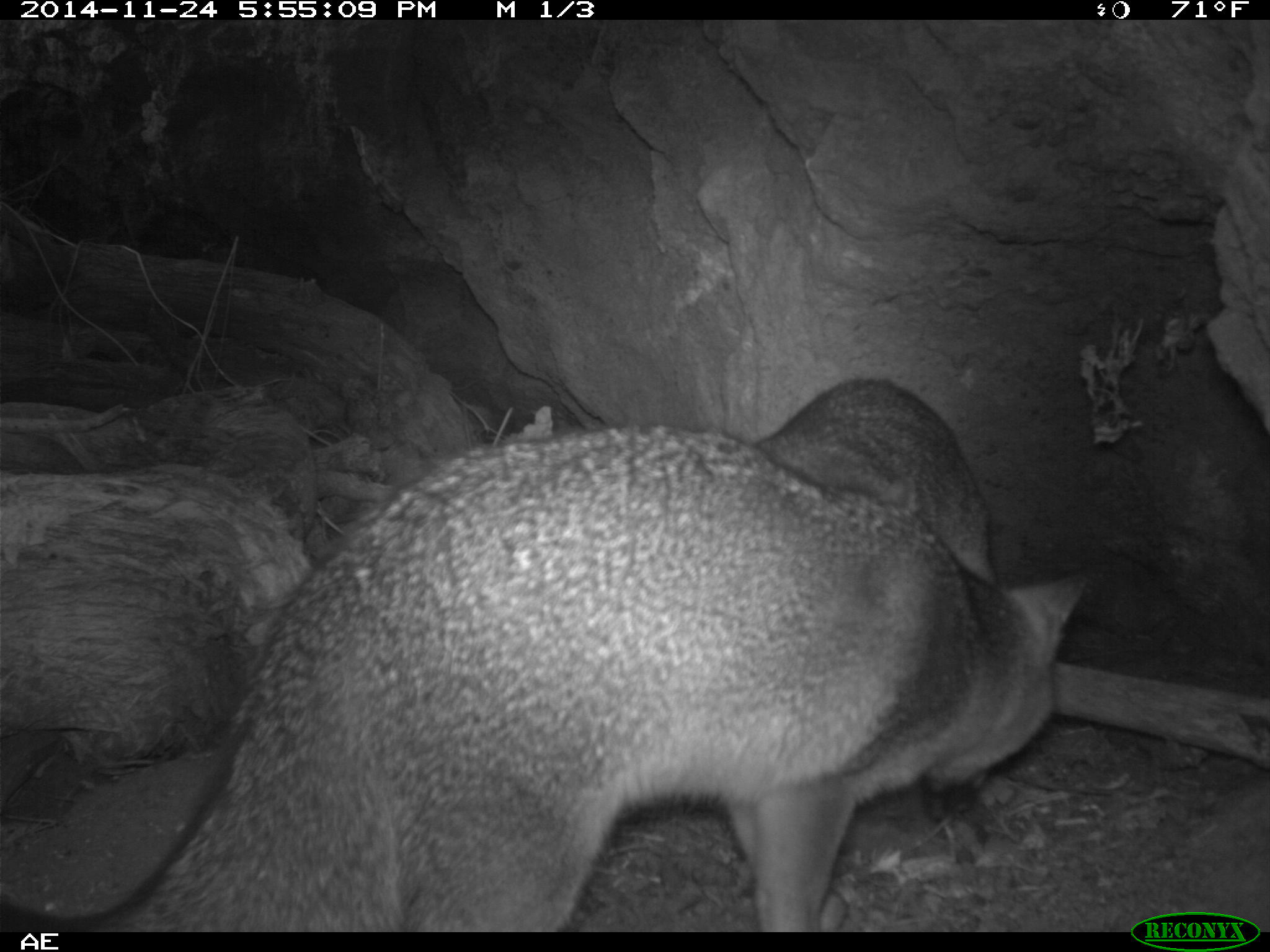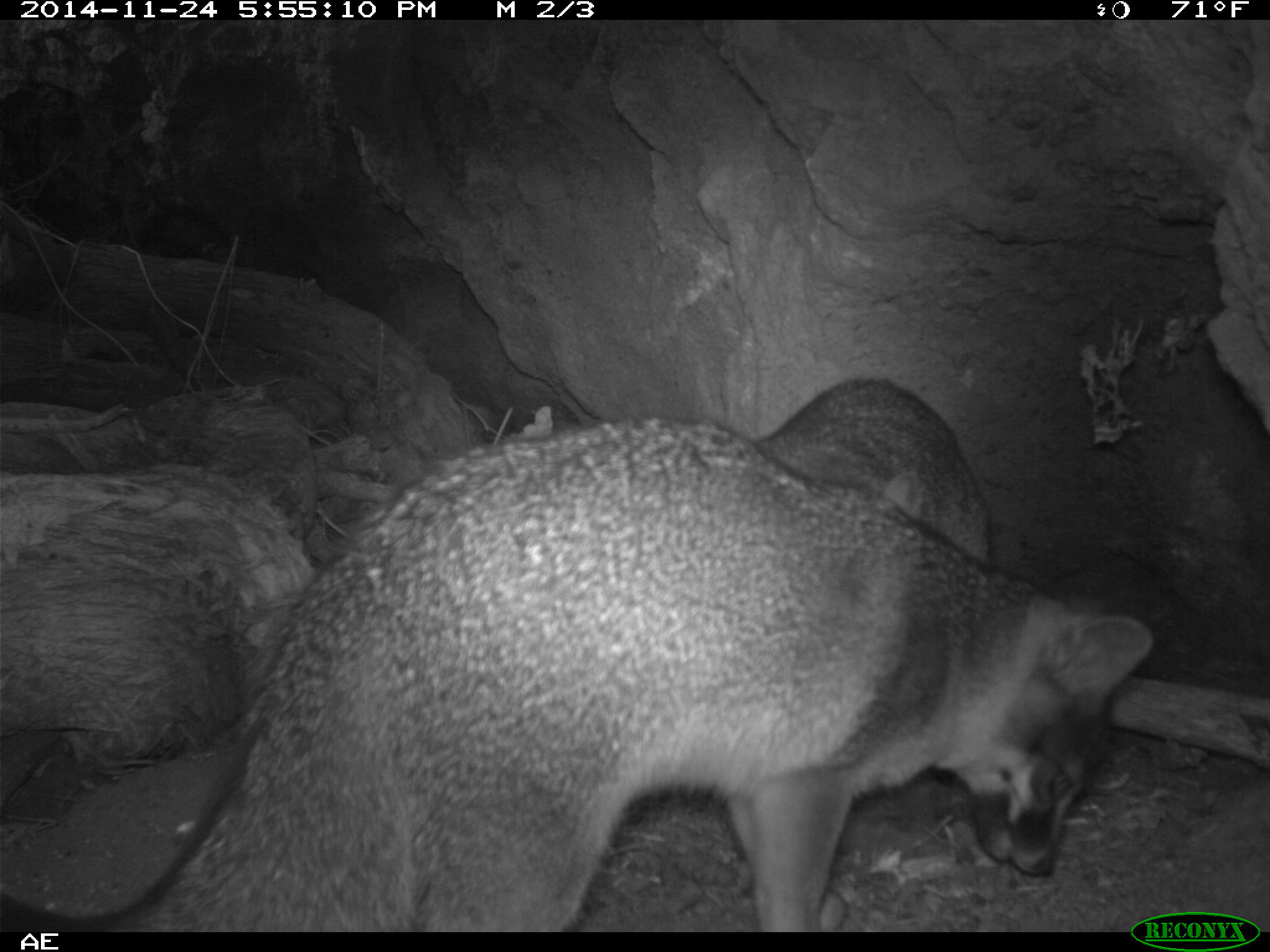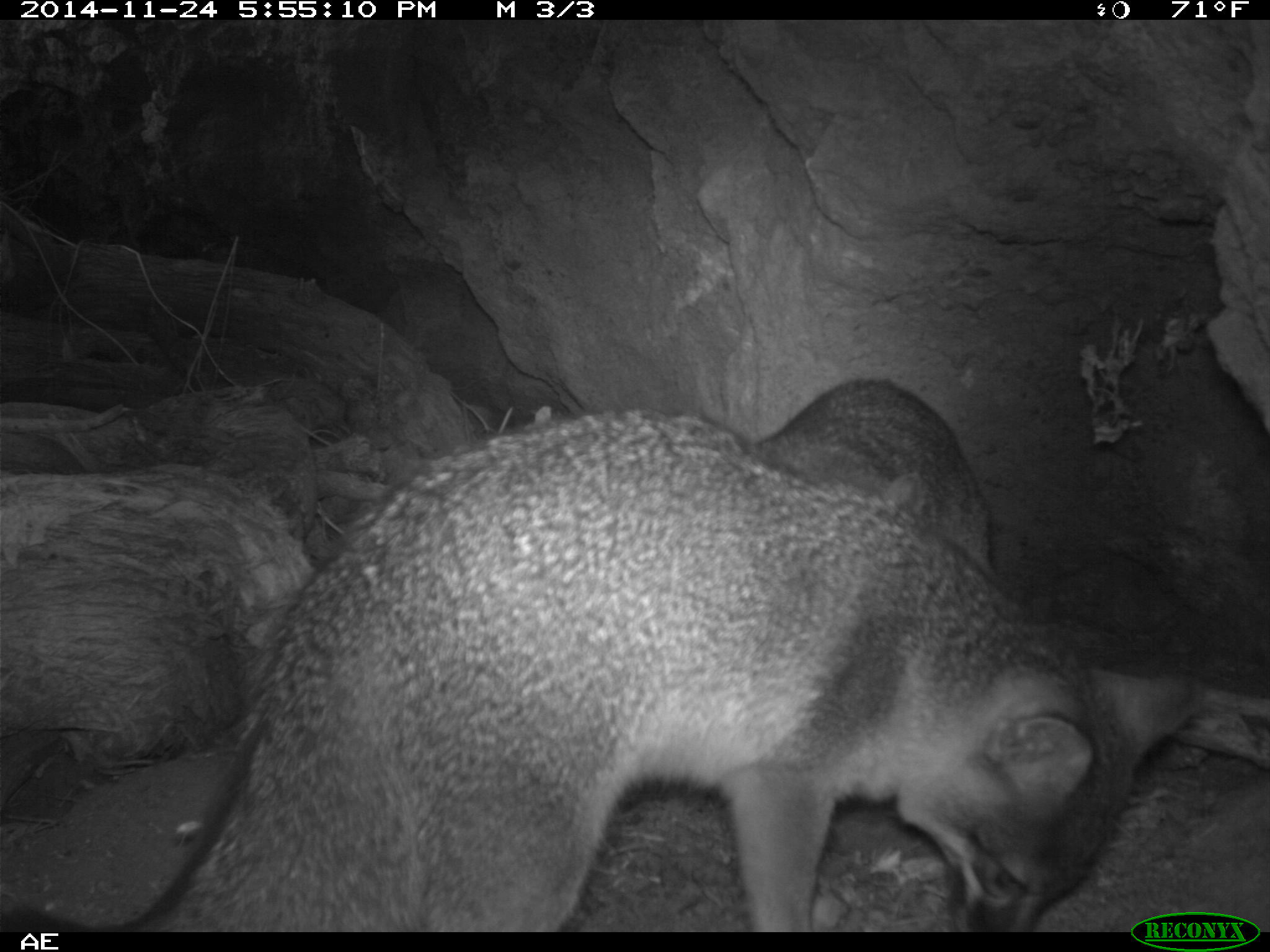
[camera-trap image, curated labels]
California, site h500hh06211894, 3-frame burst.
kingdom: Animalia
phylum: Chordata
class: Mammalia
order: Carnivora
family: Canidae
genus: Urocyon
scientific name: Urocyon littoralis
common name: island fox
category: fox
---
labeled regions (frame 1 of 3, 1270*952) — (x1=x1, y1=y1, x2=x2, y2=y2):
fox: (x1=0, y1=421, x2=1089, y2=932); (x1=756, y1=376, x2=998, y2=586)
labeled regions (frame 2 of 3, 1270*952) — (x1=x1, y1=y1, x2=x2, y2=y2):
fox: (x1=0, y1=414, x2=1152, y2=932); (x1=750, y1=377, x2=993, y2=569)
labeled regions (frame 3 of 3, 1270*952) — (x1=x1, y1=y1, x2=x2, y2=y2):
fox: (x1=0, y1=410, x2=1204, y2=930); (x1=746, y1=377, x2=993, y2=583)